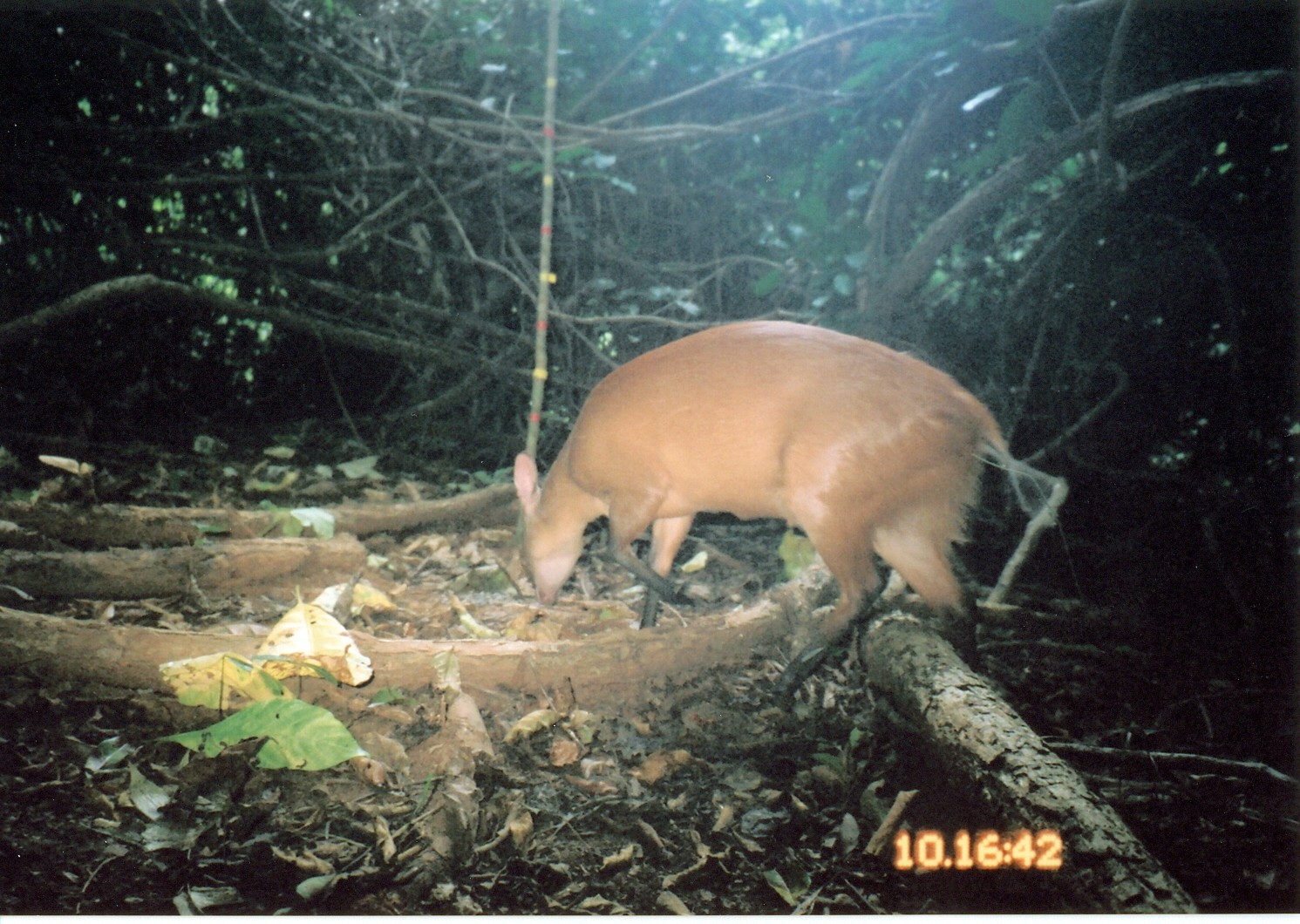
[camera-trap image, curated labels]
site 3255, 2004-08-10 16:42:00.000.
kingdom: Animalia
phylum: Chordata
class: Mammalia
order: Artiodactyla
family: Bovidae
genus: Cephalophus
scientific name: Cephalophus harveyi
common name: harvey's duiker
Cephalophus harveyi (harvey's duiker), count 1.